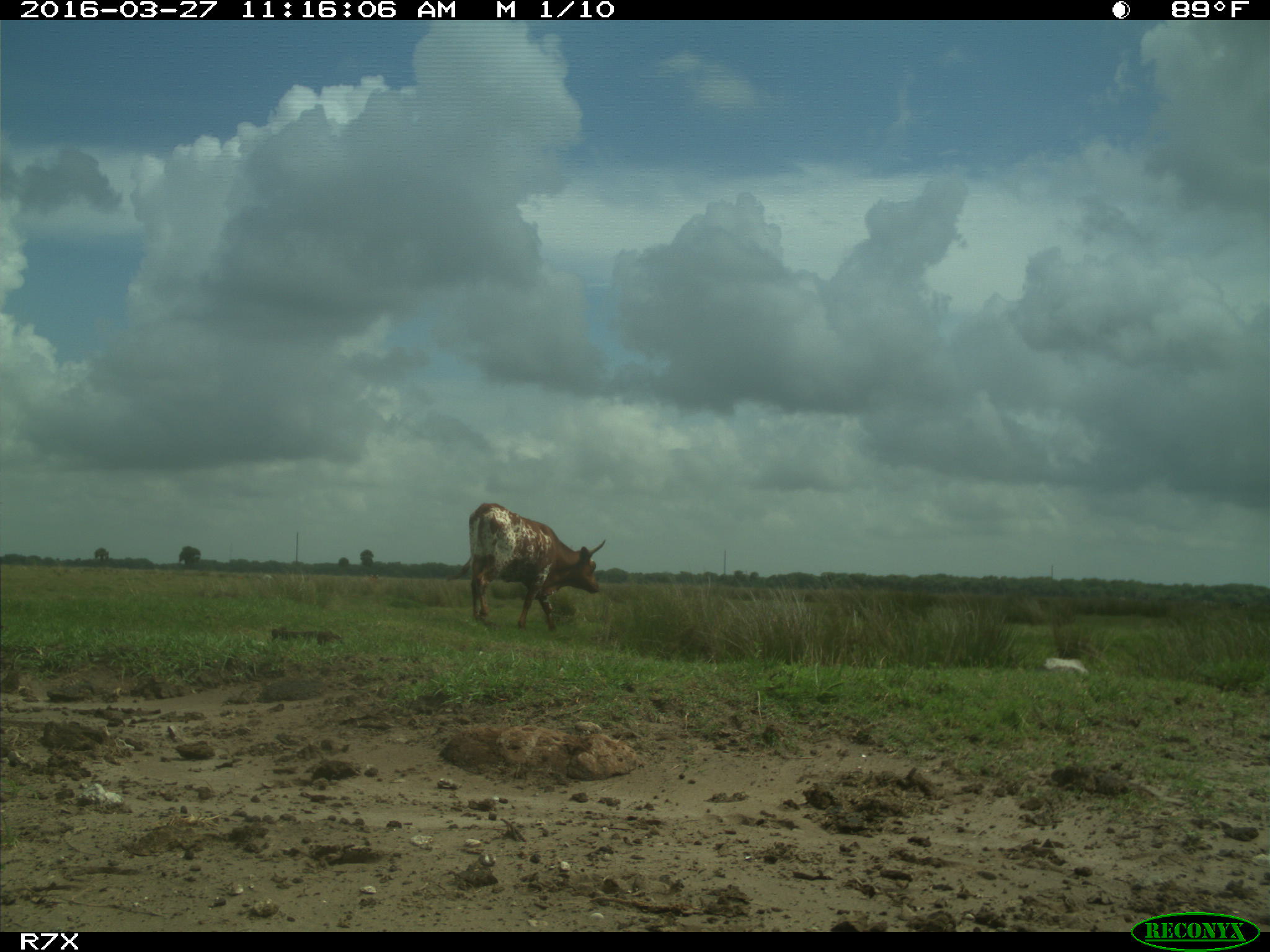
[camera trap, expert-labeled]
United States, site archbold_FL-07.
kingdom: Animalia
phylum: Chordata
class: Mammalia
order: Artiodactyla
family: Bovidae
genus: Bos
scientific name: Bos taurus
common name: domestic cow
Bos taurus (domestic cow).